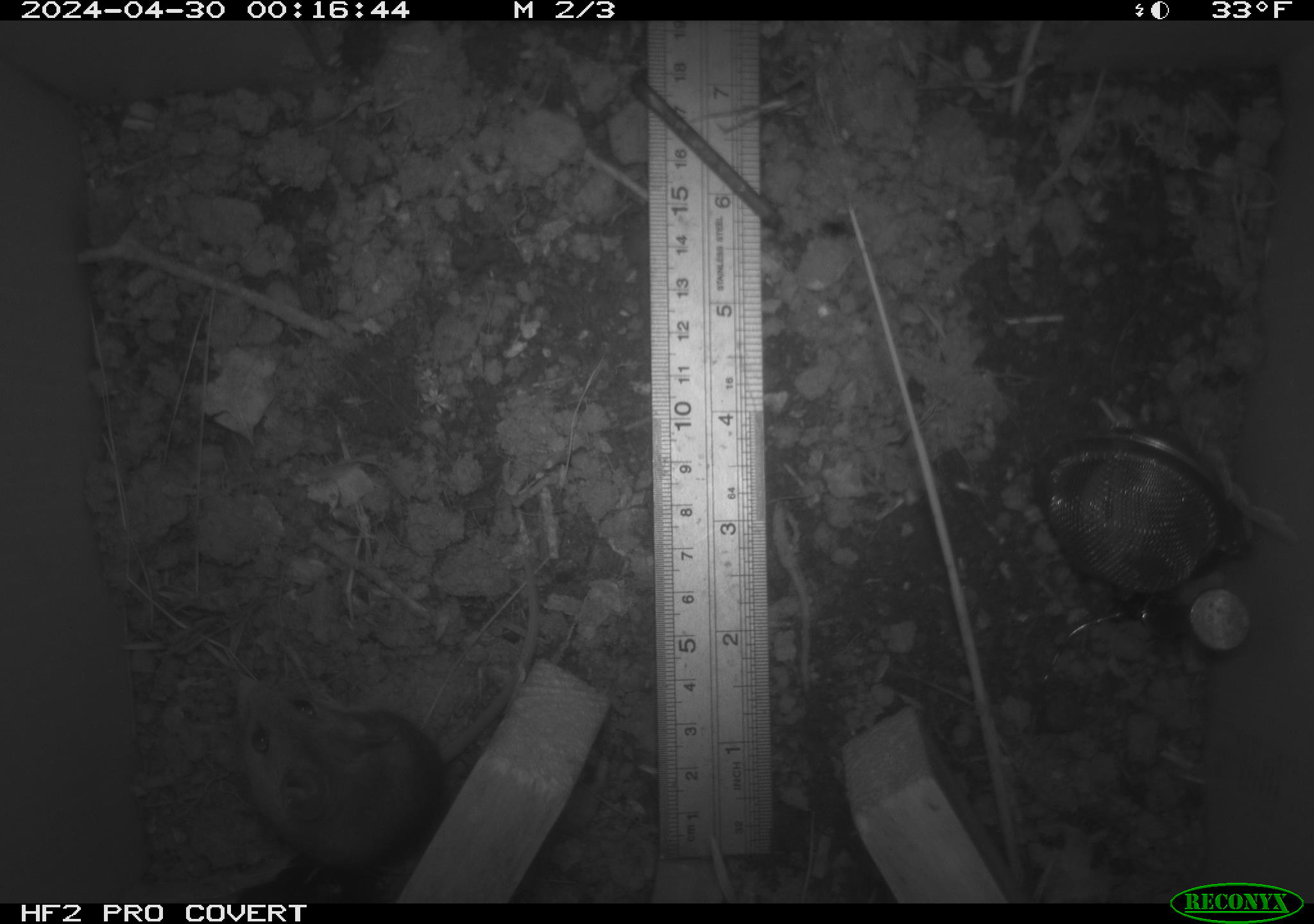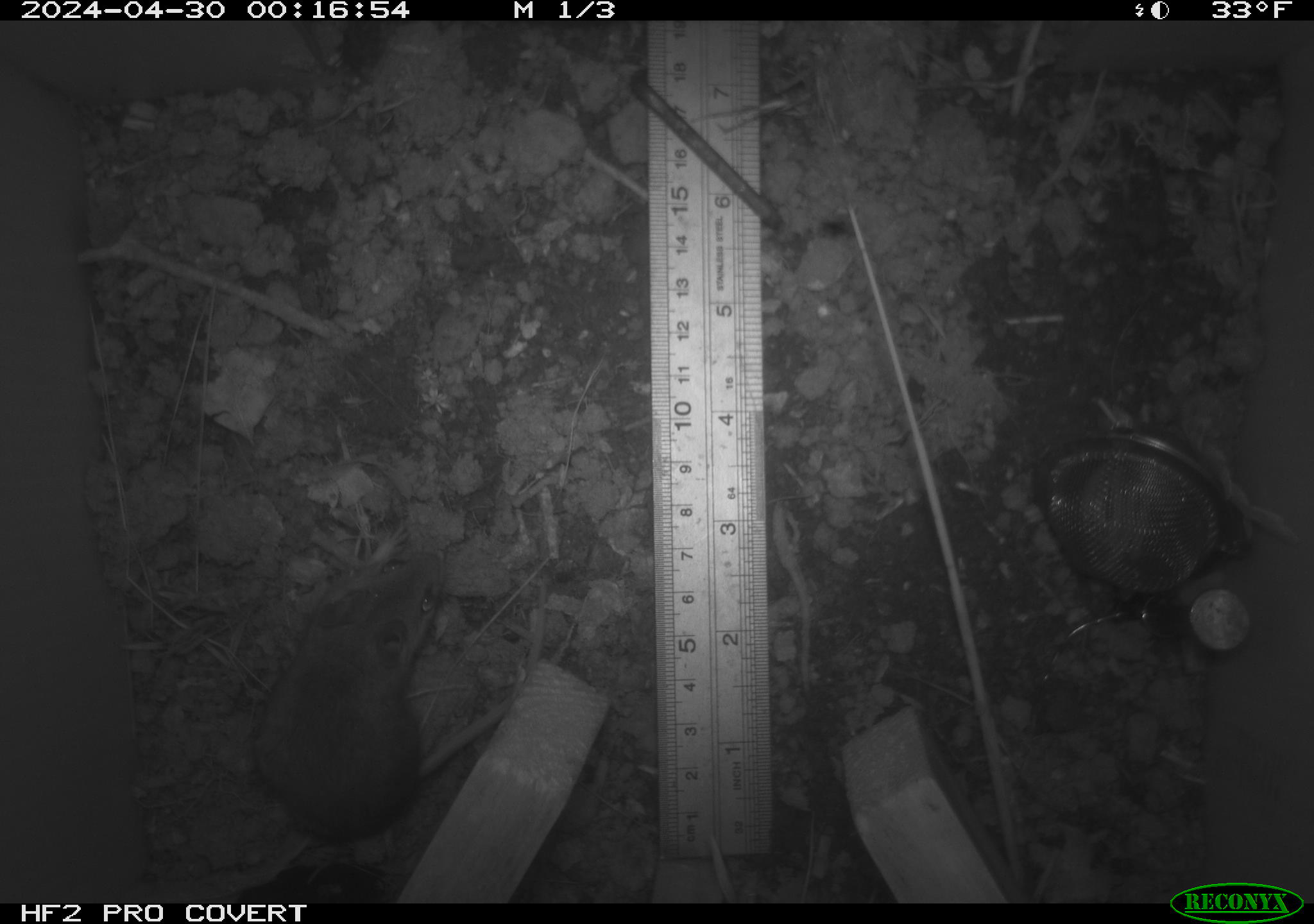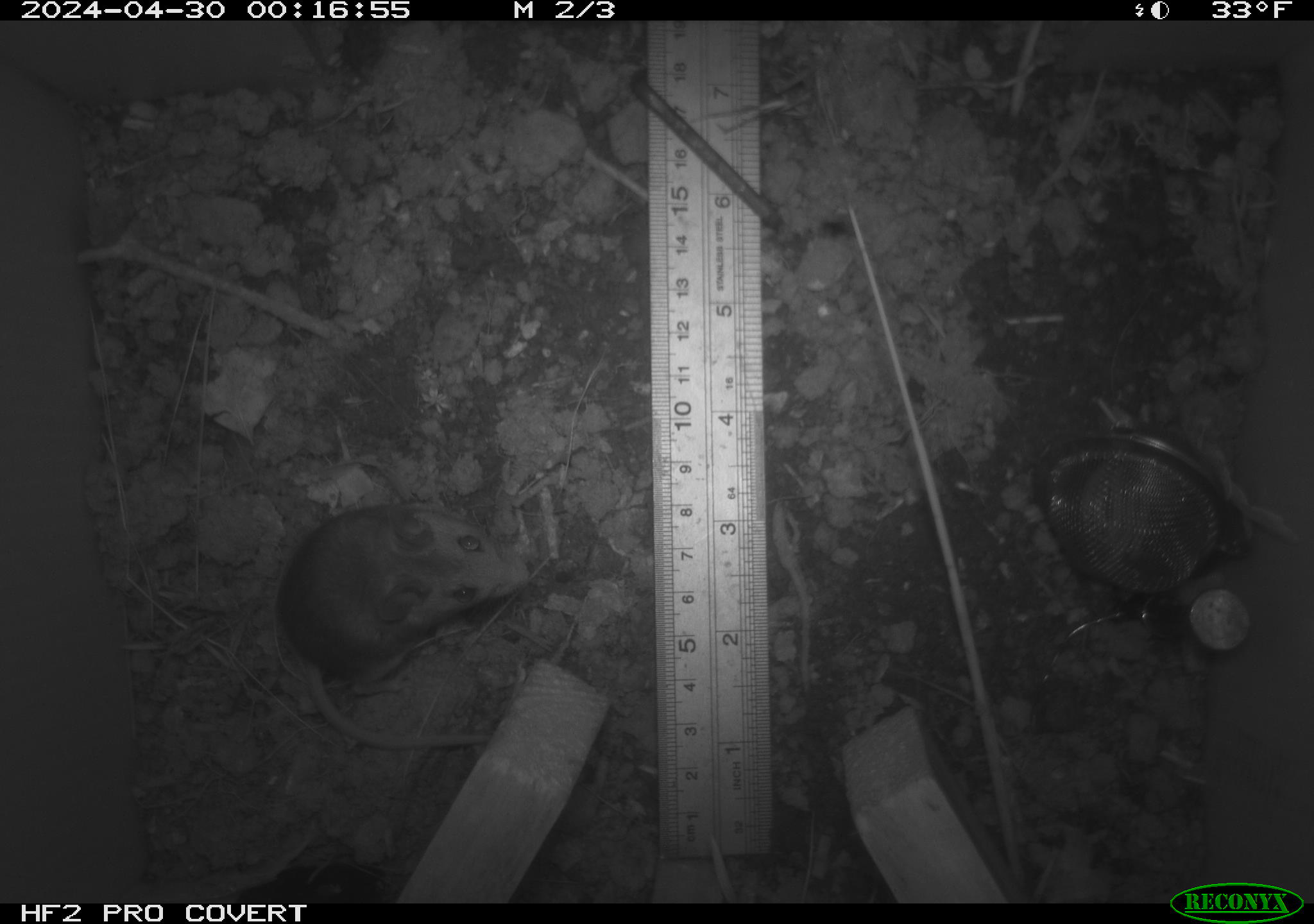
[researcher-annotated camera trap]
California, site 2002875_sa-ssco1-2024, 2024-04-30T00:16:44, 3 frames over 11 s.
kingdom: Animalia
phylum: Chordata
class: Mammalia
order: Rodentia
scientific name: Rodentia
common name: mouse species